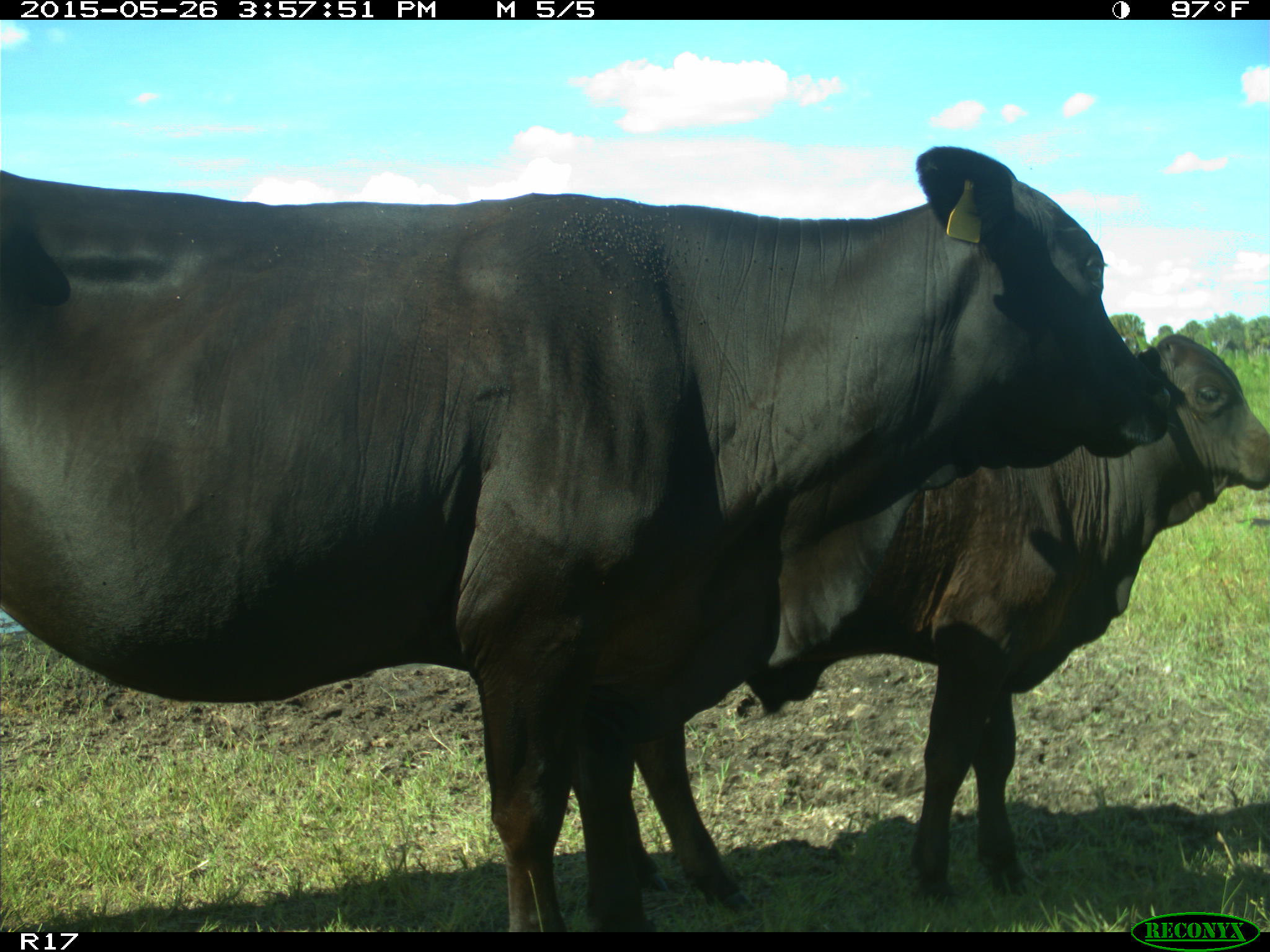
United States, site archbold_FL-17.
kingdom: Animalia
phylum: Chordata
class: Mammalia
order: Artiodactyla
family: Bovidae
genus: Bos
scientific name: Bos taurus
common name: domestic cow